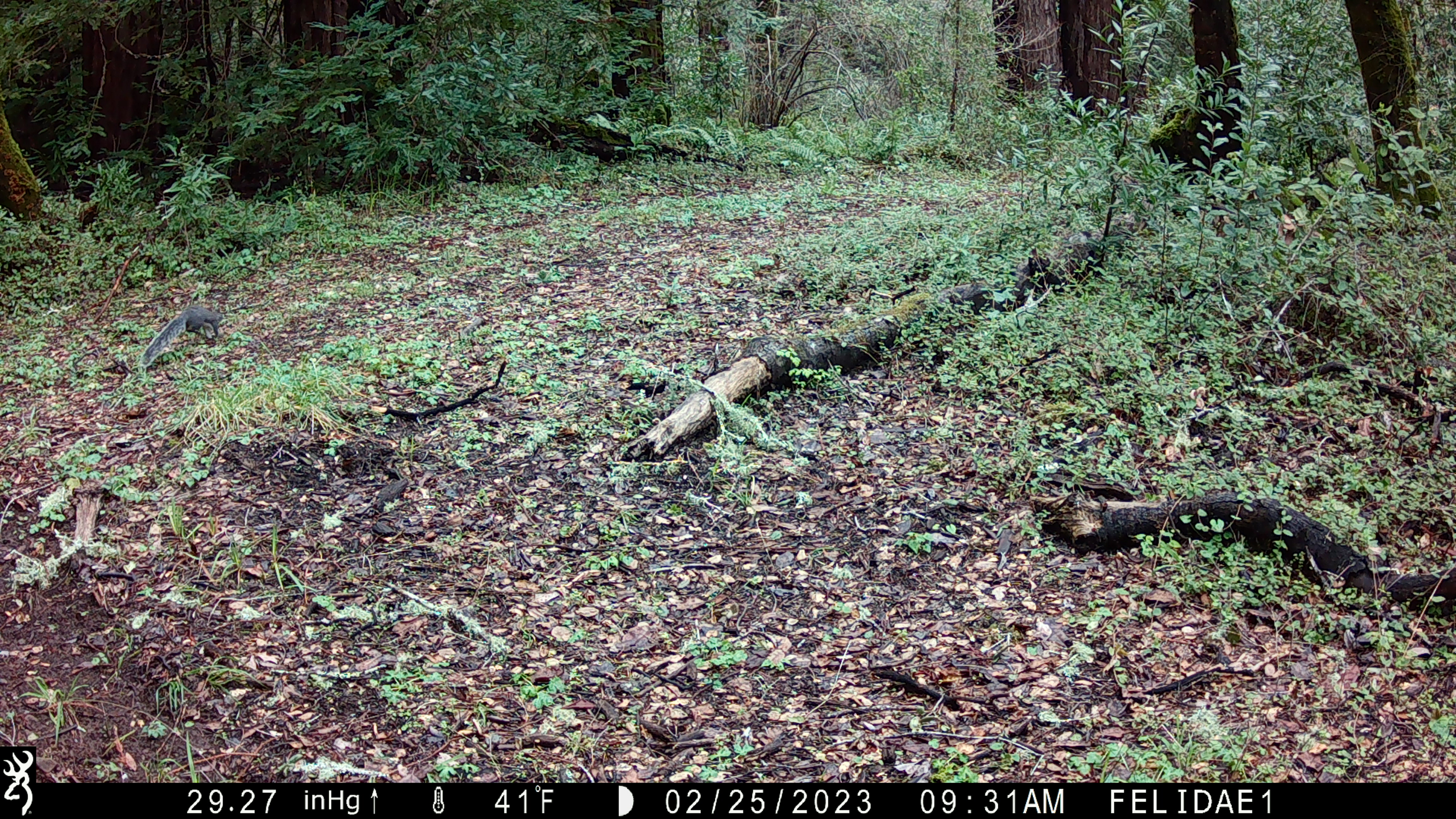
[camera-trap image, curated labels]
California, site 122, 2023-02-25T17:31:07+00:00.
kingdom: Animalia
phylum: Chordata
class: Mammalia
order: Rodentia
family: Sciuridae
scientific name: Sciuridae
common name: squirrel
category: unknown squirrel